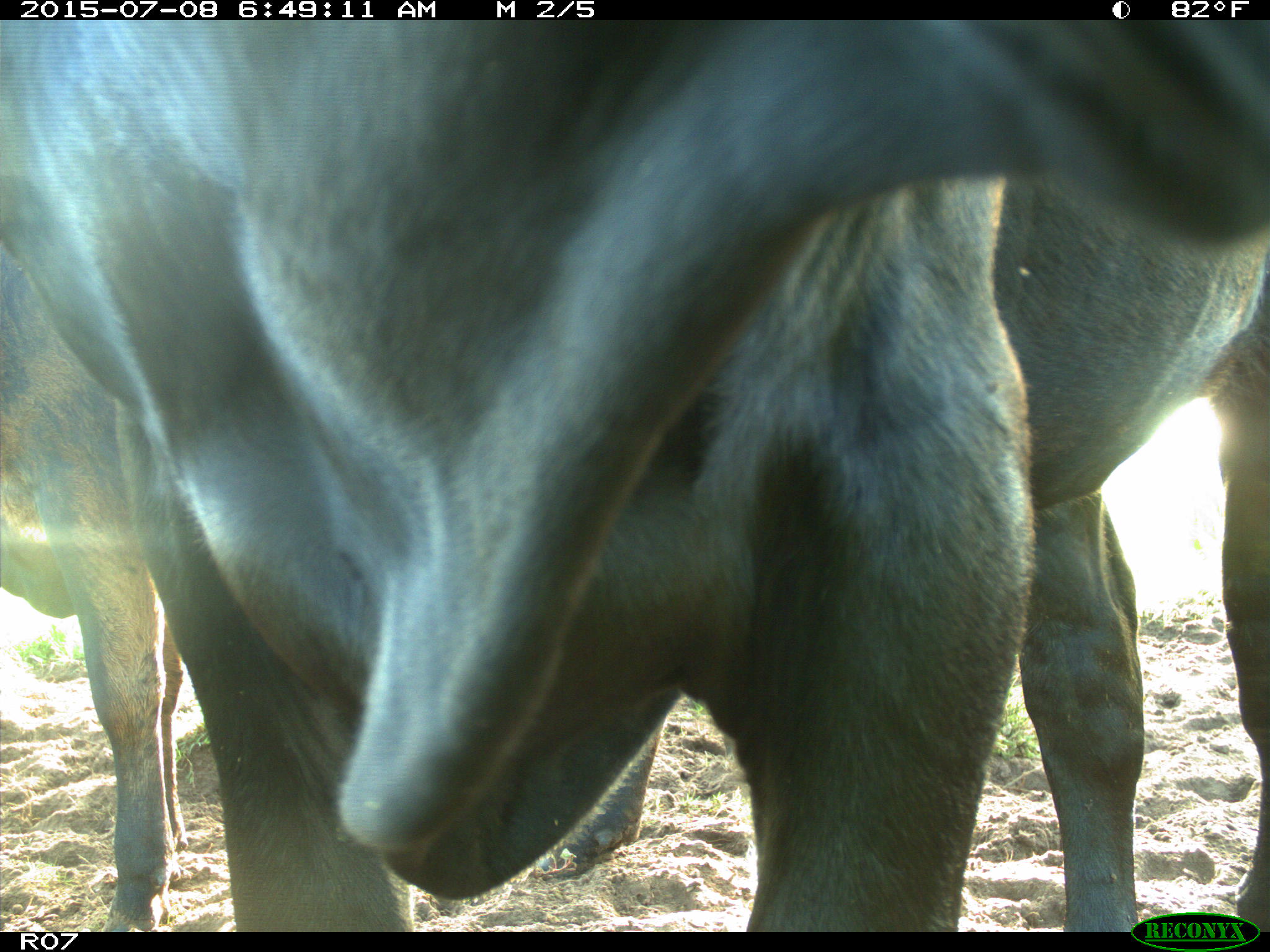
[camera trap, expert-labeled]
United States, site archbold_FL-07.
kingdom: Animalia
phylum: Chordata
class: Mammalia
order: Artiodactyla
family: Bovidae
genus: Bos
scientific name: Bos taurus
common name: domestic cow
Bos taurus (domestic cow).